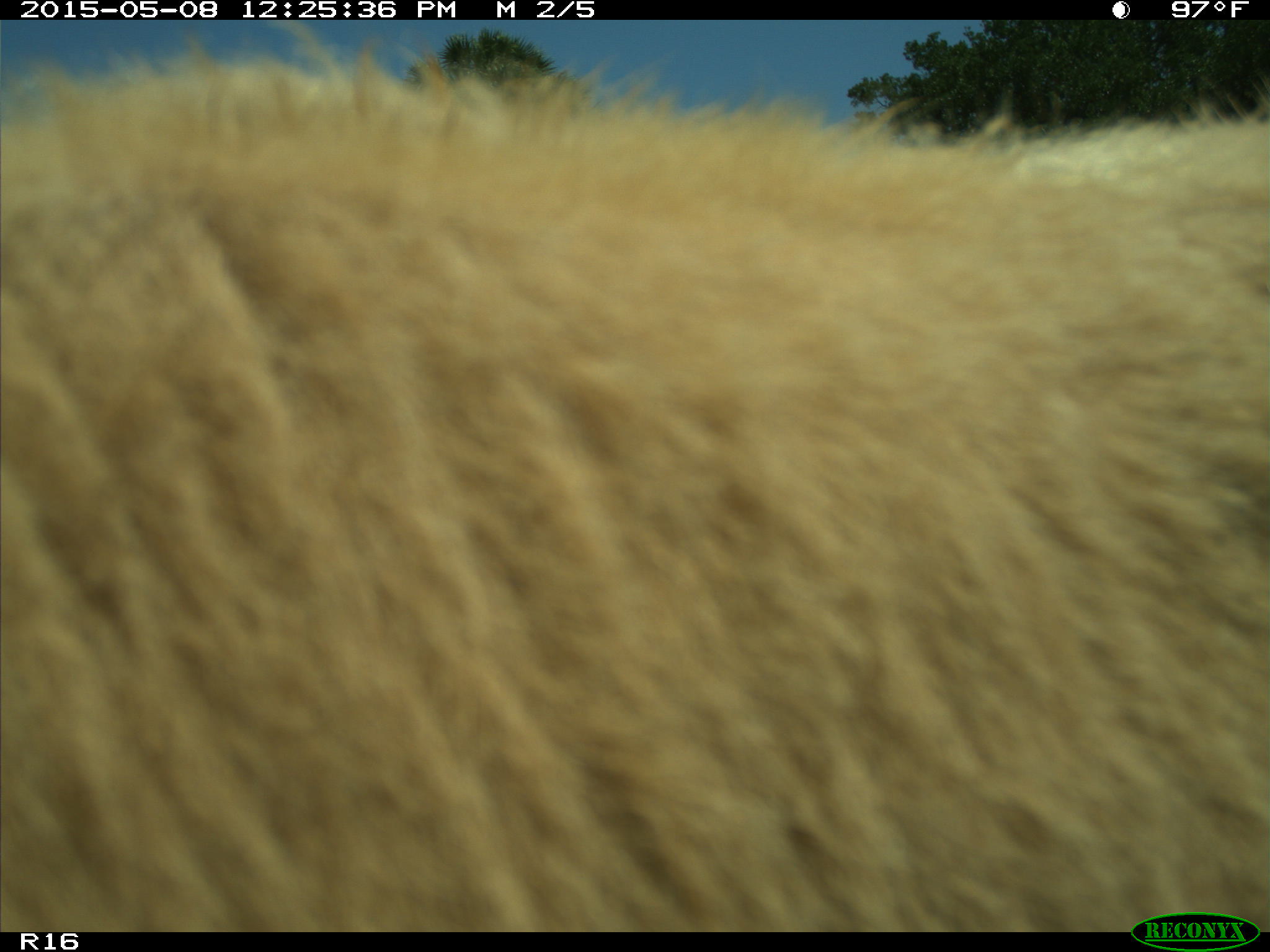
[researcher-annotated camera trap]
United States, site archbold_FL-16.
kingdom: Animalia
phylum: Chordata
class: Mammalia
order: Artiodactyla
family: Bovidae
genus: Bos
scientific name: Bos taurus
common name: domestic cow